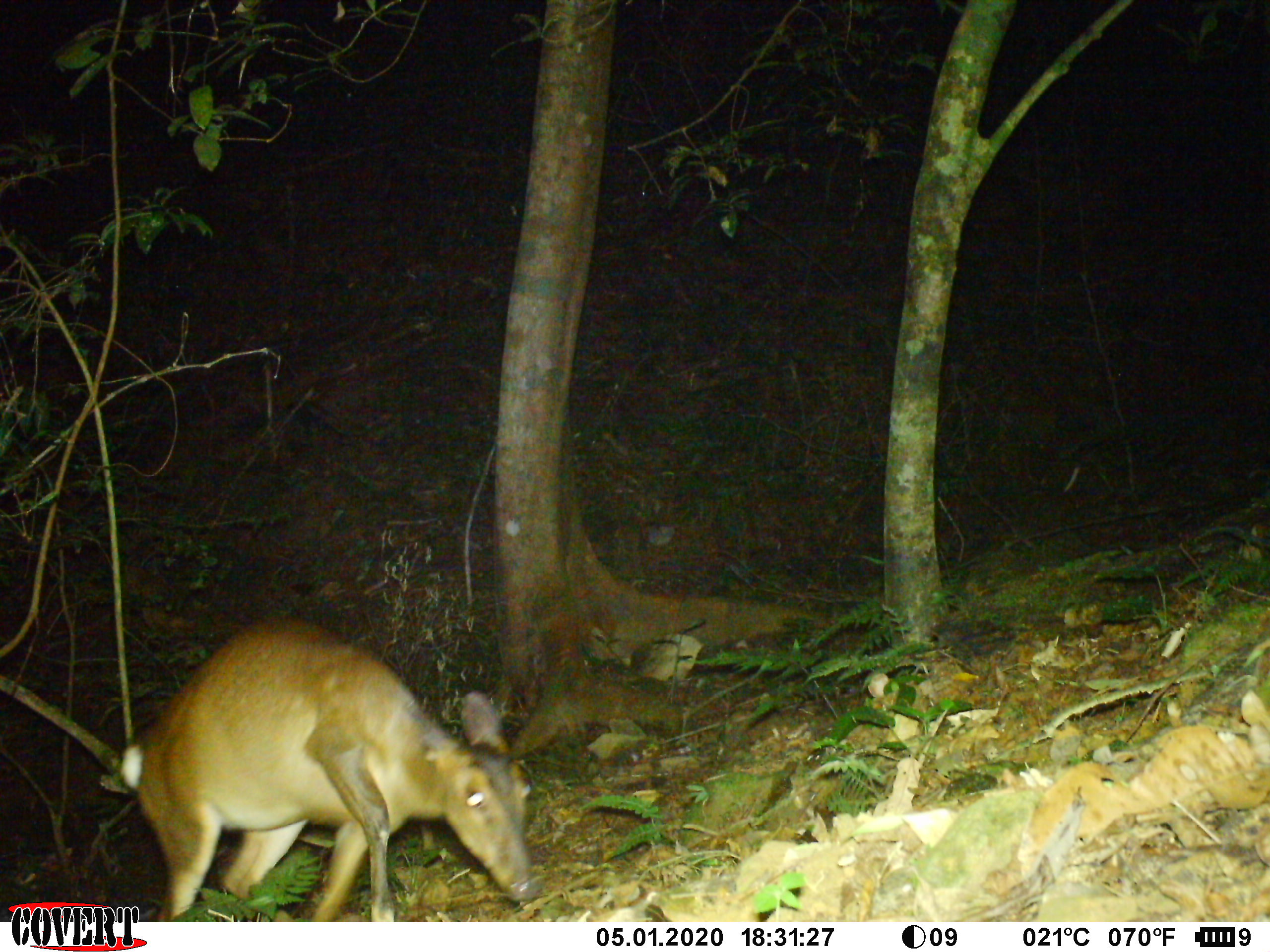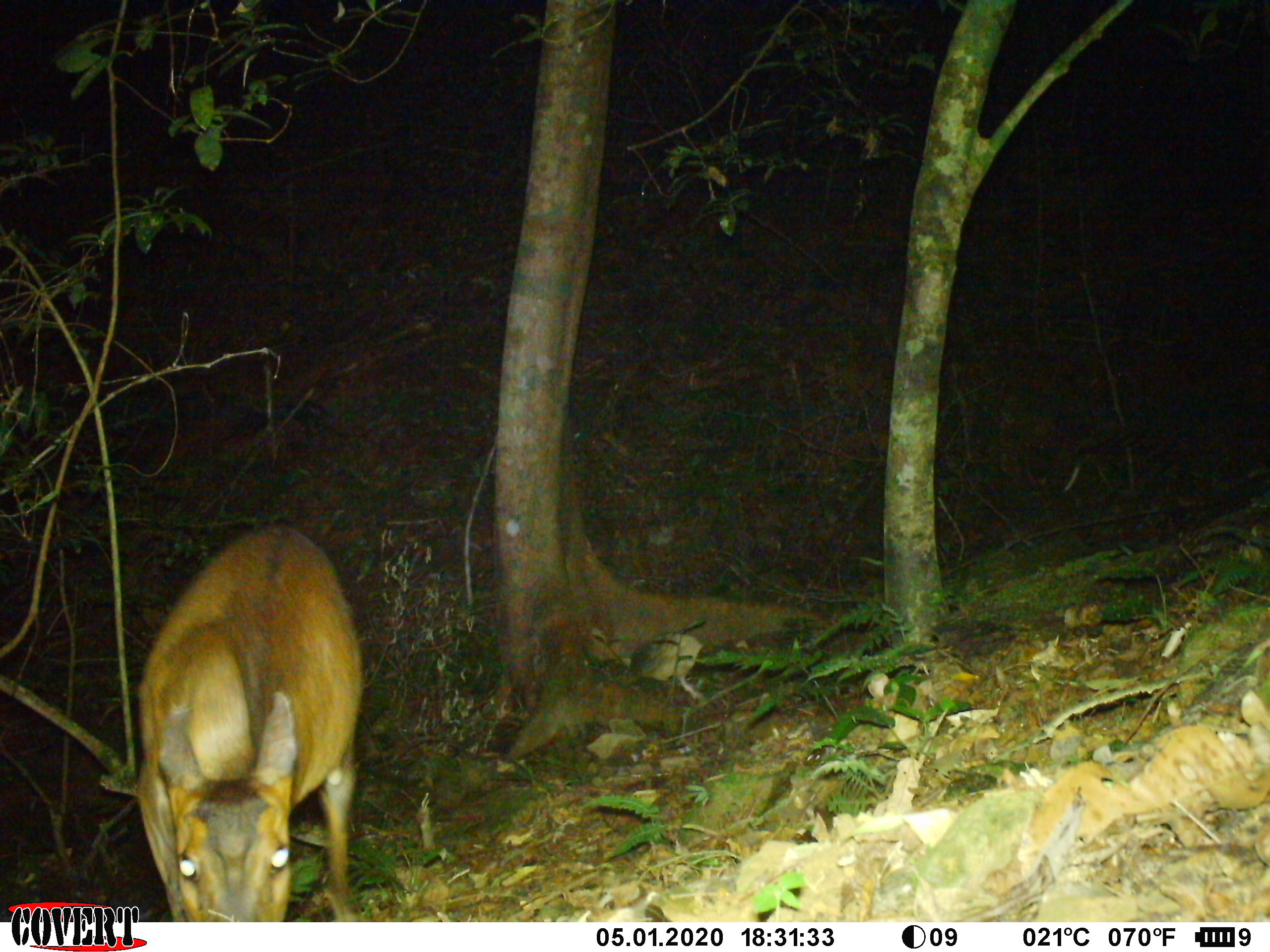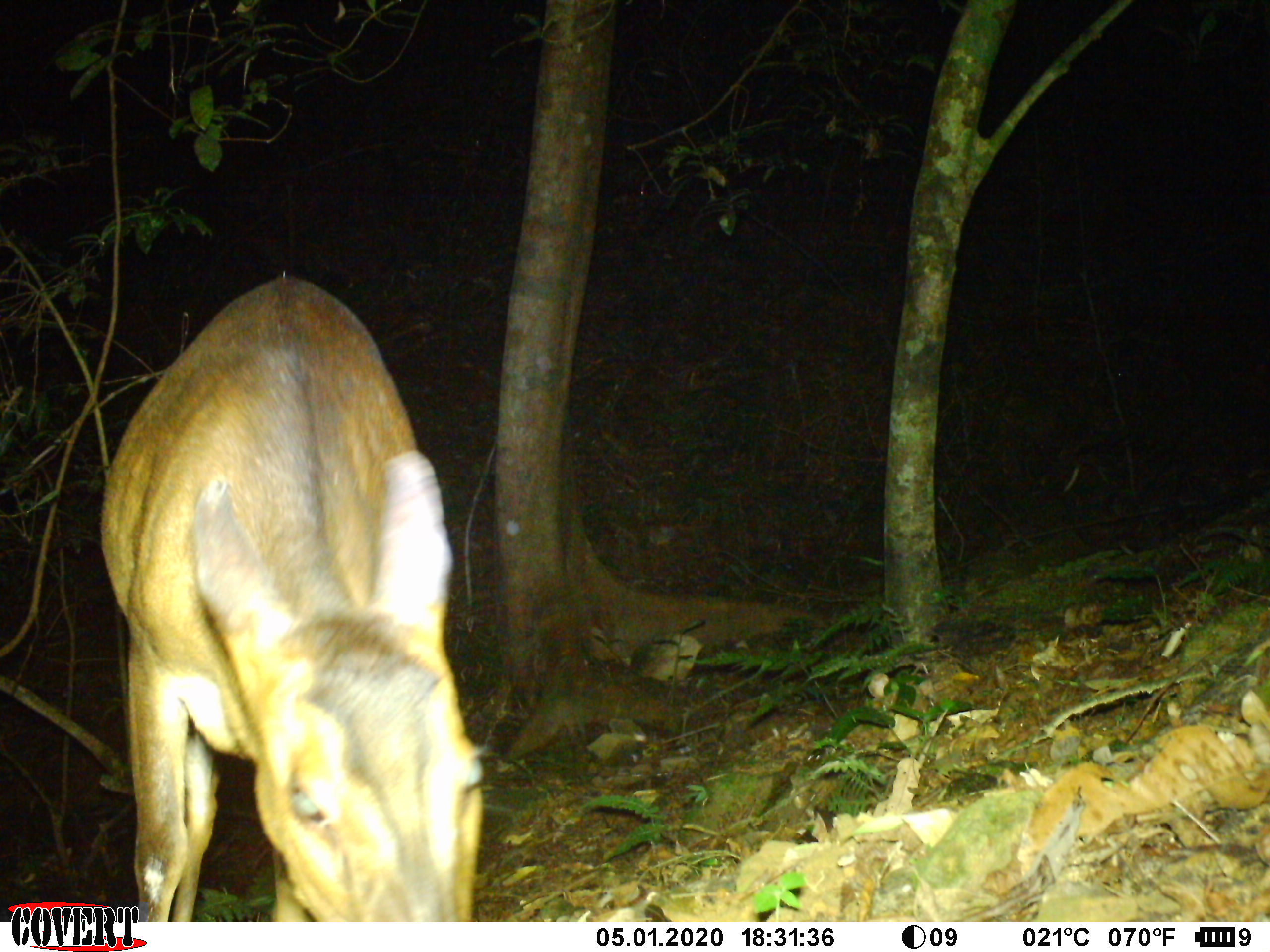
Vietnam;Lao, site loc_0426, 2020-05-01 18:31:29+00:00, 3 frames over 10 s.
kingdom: Animalia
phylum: Chordata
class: Mammalia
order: Artiodactyla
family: Cervidae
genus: Muntiacus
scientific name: Muntiacus vuquangensis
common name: large-antlered muntjac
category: large antlered muntjac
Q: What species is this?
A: Large antlered muntjac (large-antlered muntjac) (Muntiacus vuquangensis).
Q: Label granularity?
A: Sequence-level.